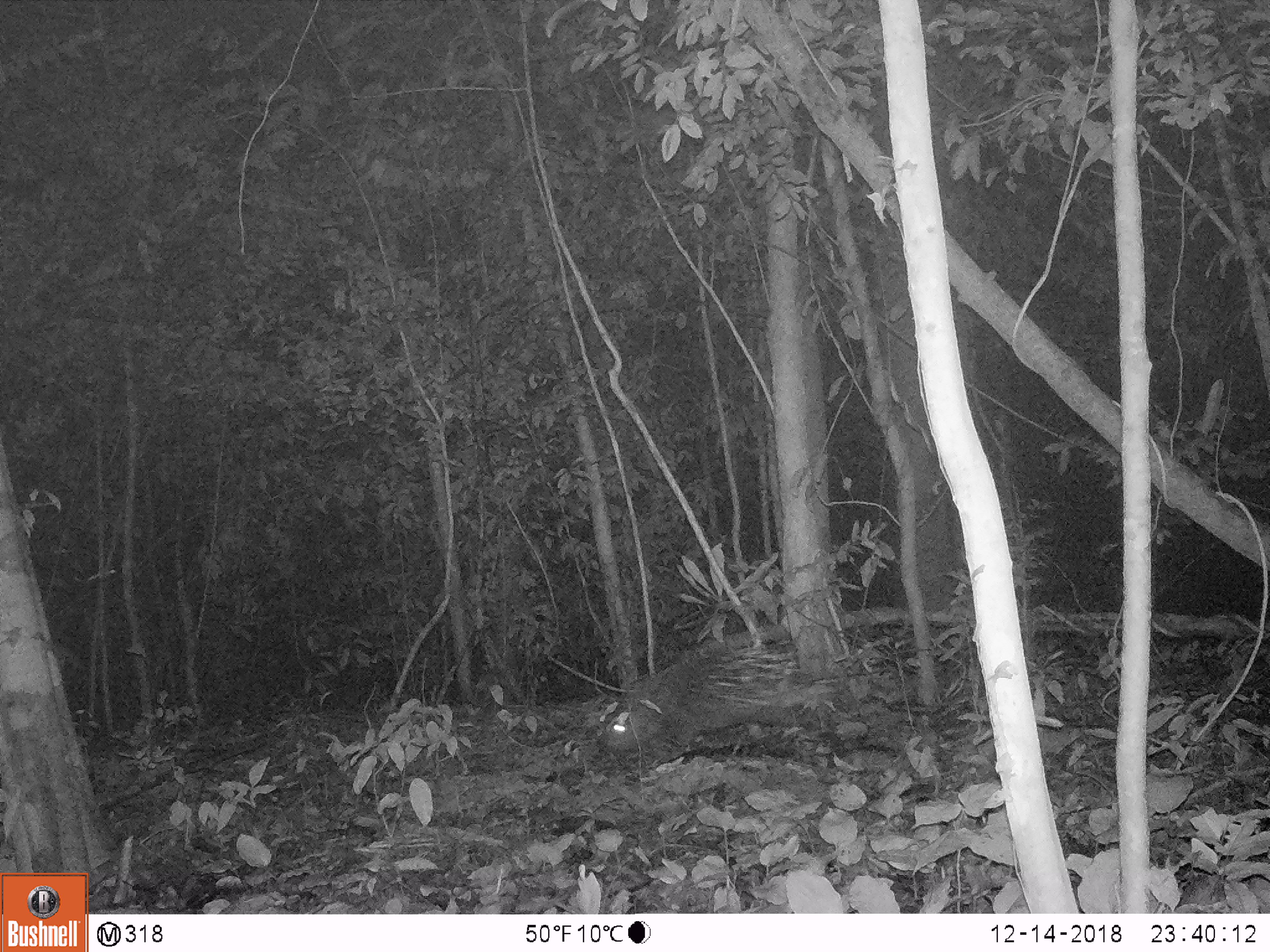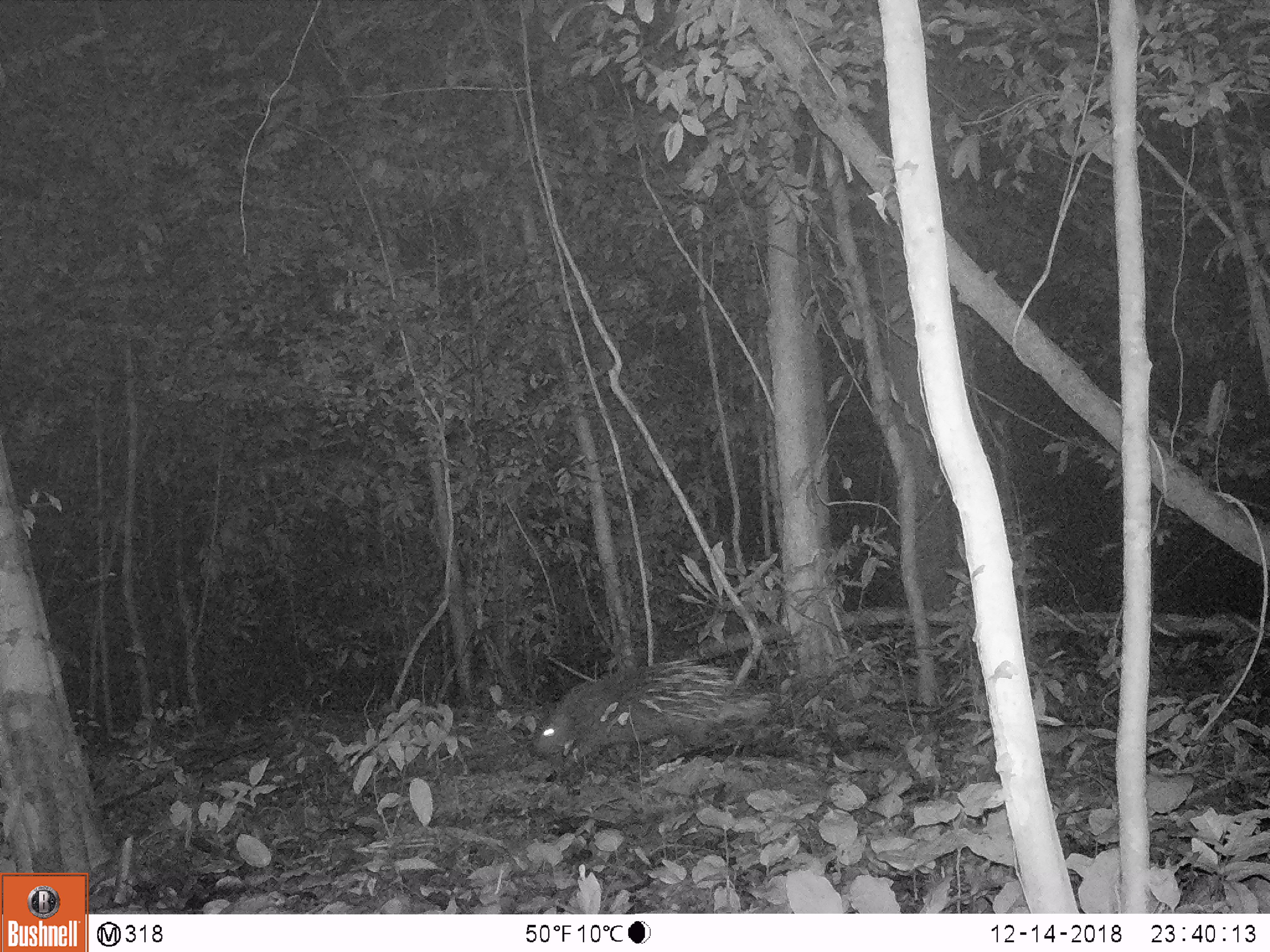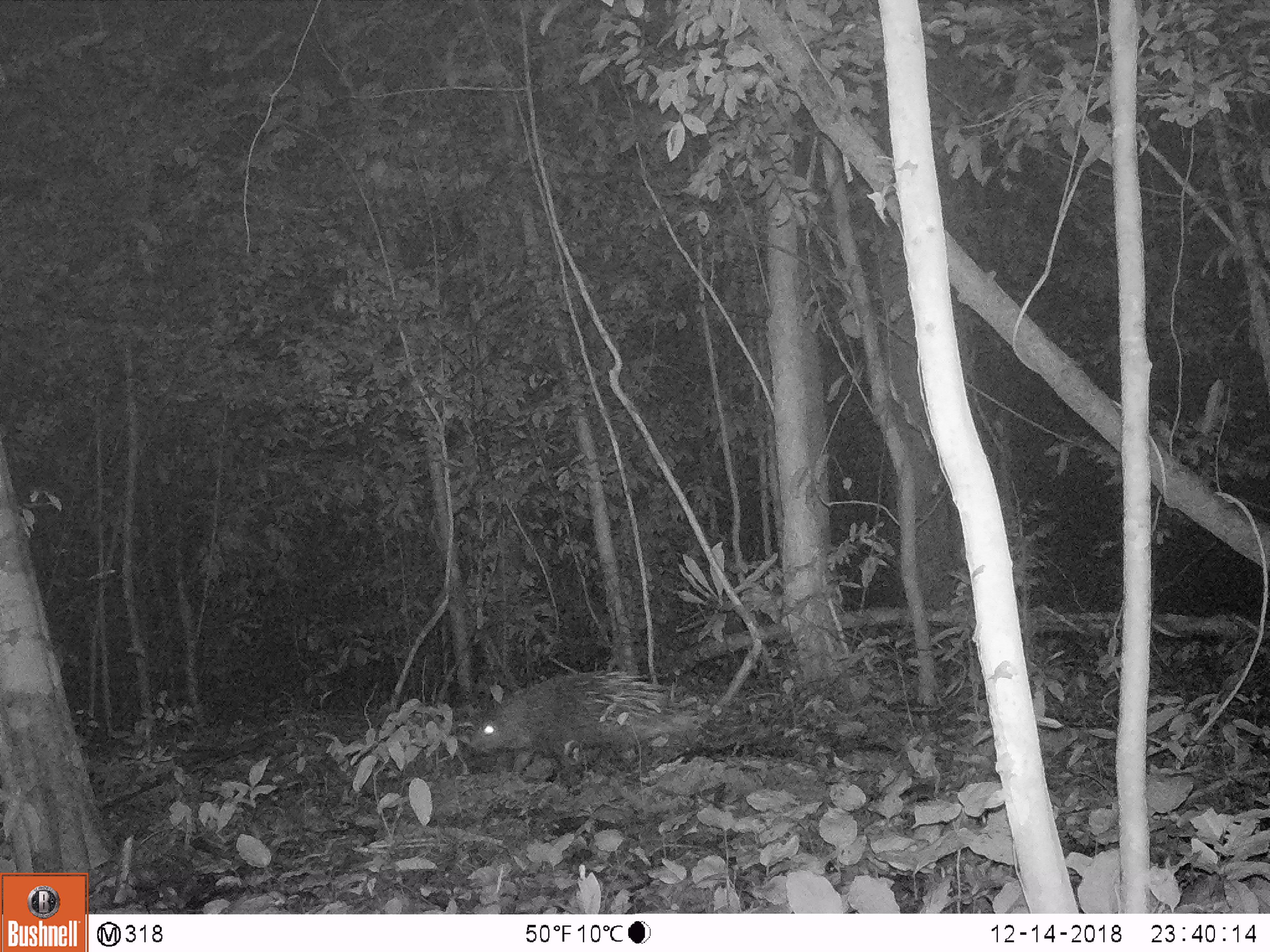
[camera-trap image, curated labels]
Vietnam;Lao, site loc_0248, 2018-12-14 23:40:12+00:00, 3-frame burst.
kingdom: Animalia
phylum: Chordata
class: Mammalia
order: Rodentia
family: Hystricidae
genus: Hystrix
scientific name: Hystrix brachyura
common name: malayan porcupine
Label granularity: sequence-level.